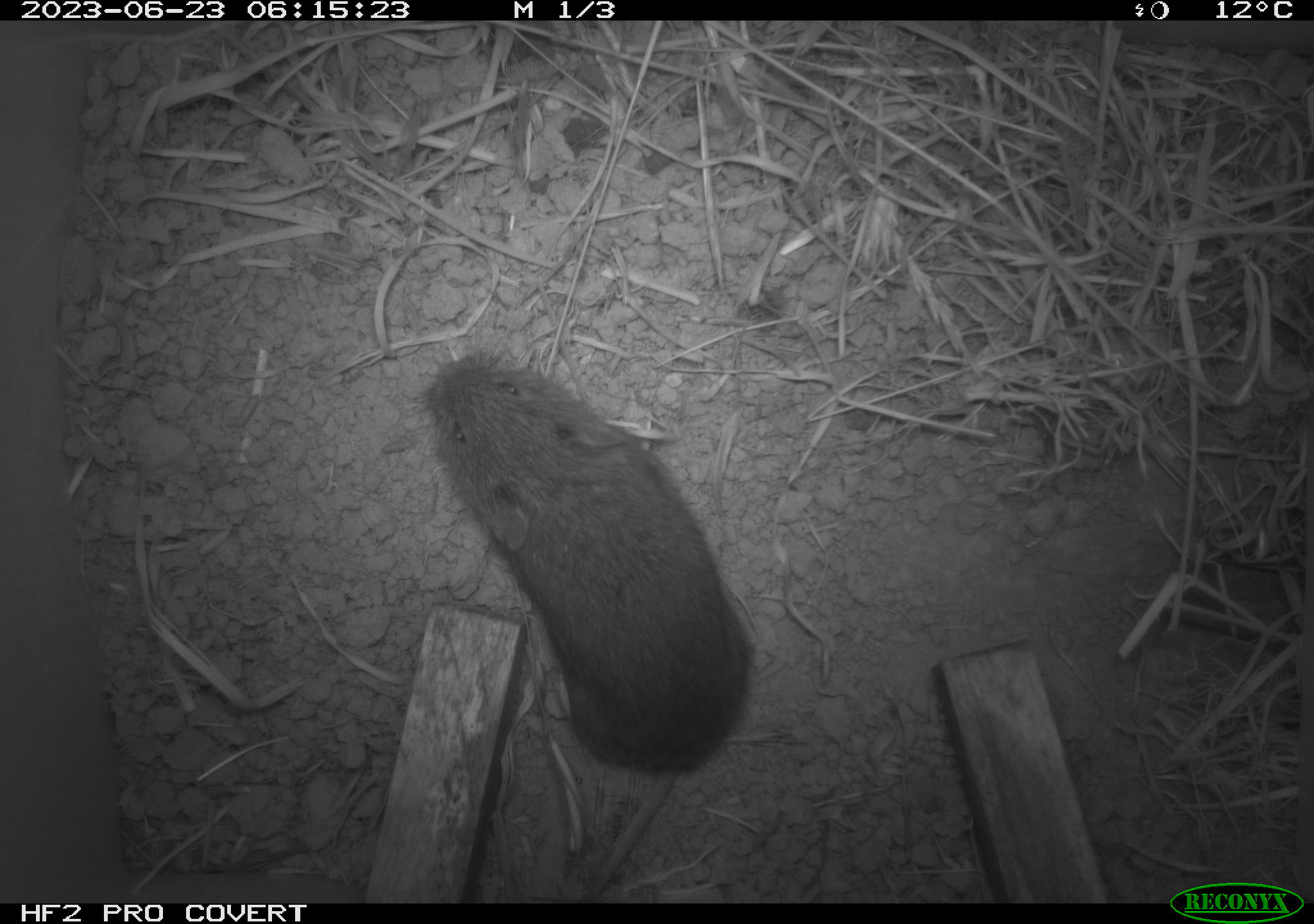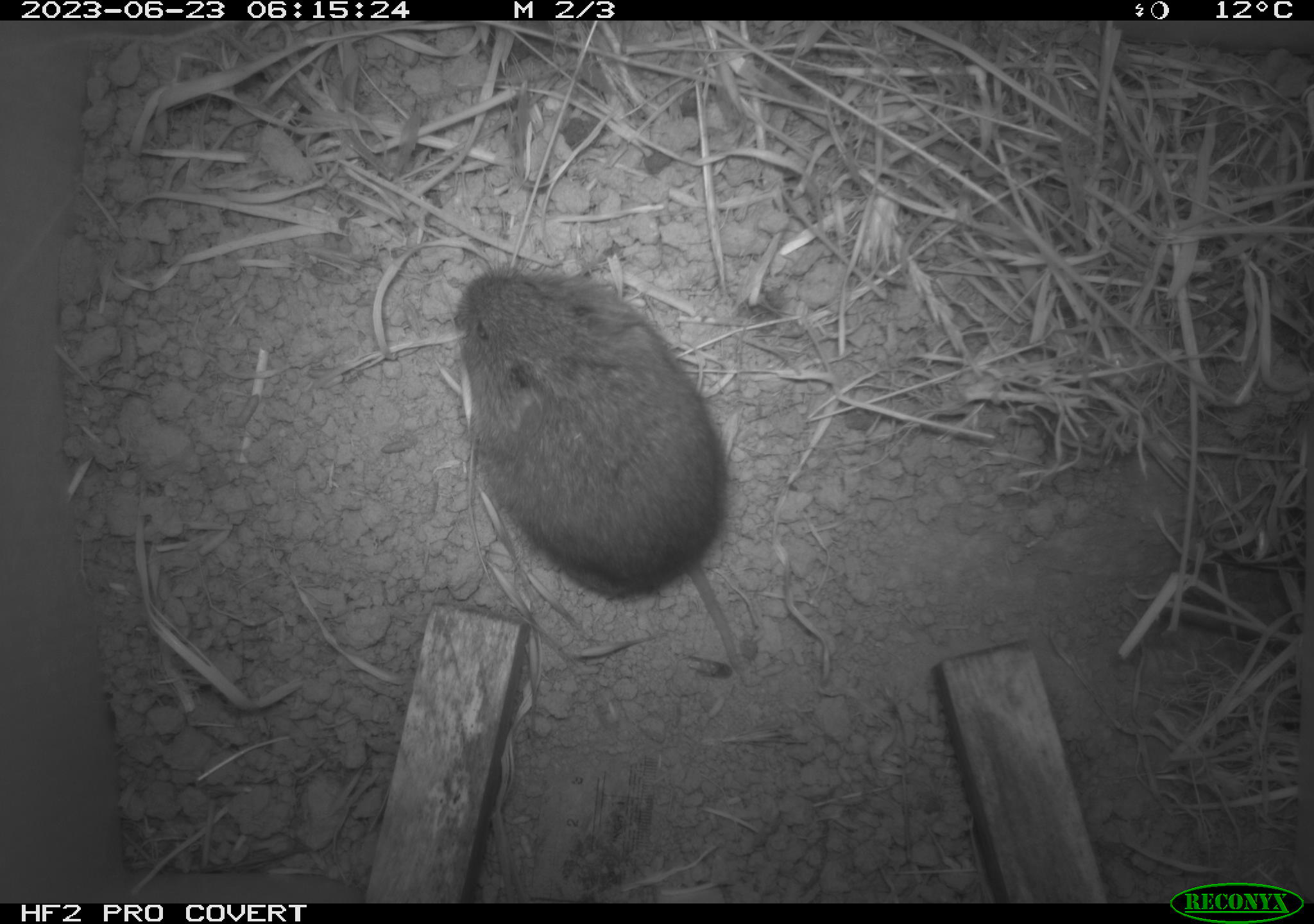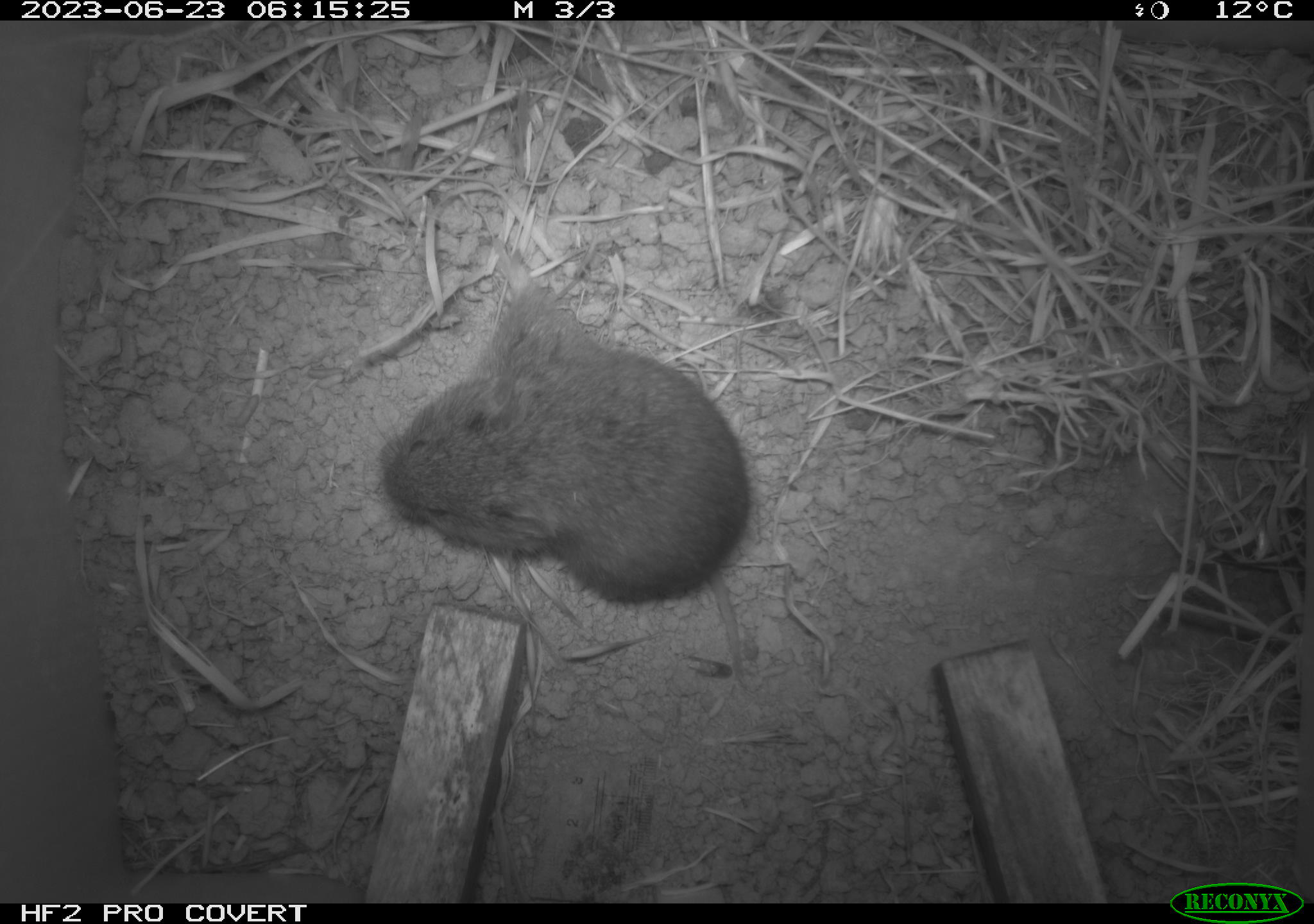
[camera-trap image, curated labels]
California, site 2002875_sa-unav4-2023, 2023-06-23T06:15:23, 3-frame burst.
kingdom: Animalia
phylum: Chordata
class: Mammalia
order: Rodentia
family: Cricetidae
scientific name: Arvicolinae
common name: voles, lemmings, and muskrats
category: arvicolinae subfamily